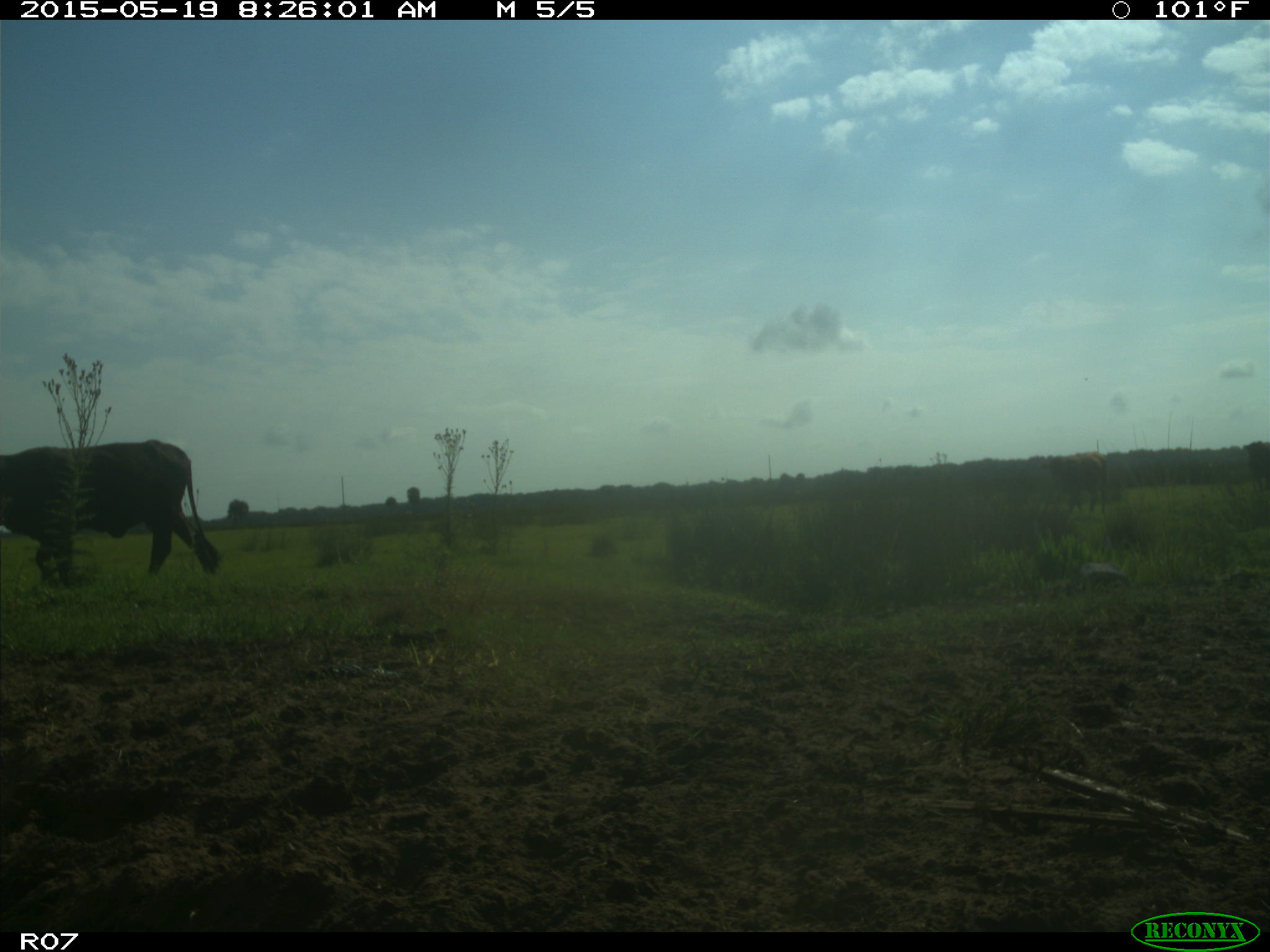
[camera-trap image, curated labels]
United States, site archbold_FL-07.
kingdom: Animalia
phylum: Chordata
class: Mammalia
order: Artiodactyla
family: Bovidae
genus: Bos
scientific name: Bos taurus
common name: domestic cow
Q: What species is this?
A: Bos taurus (domestic cow).